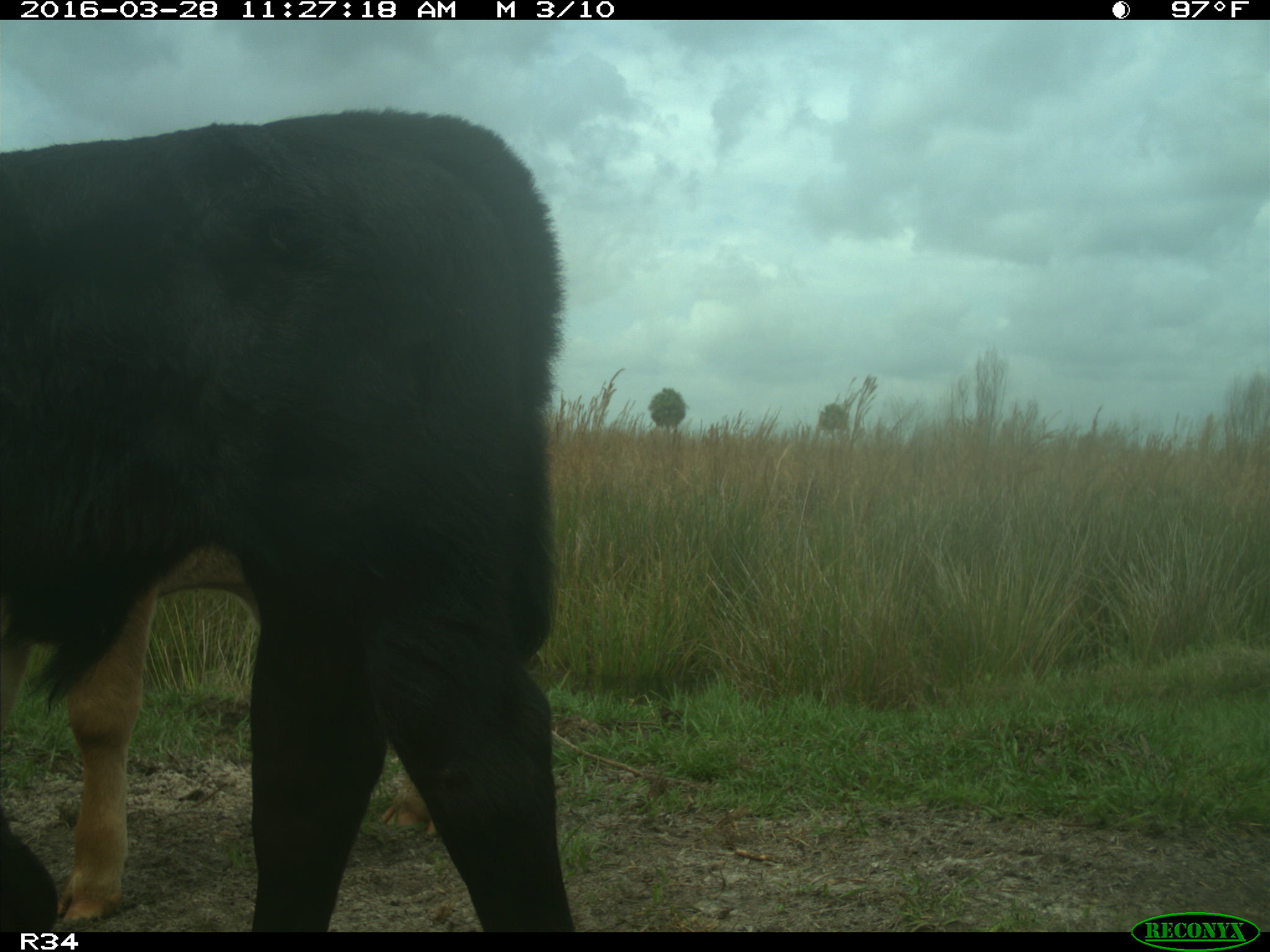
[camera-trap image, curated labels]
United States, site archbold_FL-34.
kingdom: Animalia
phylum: Chordata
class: Mammalia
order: Artiodactyla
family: Bovidae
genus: Bos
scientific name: Bos taurus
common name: domestic cow